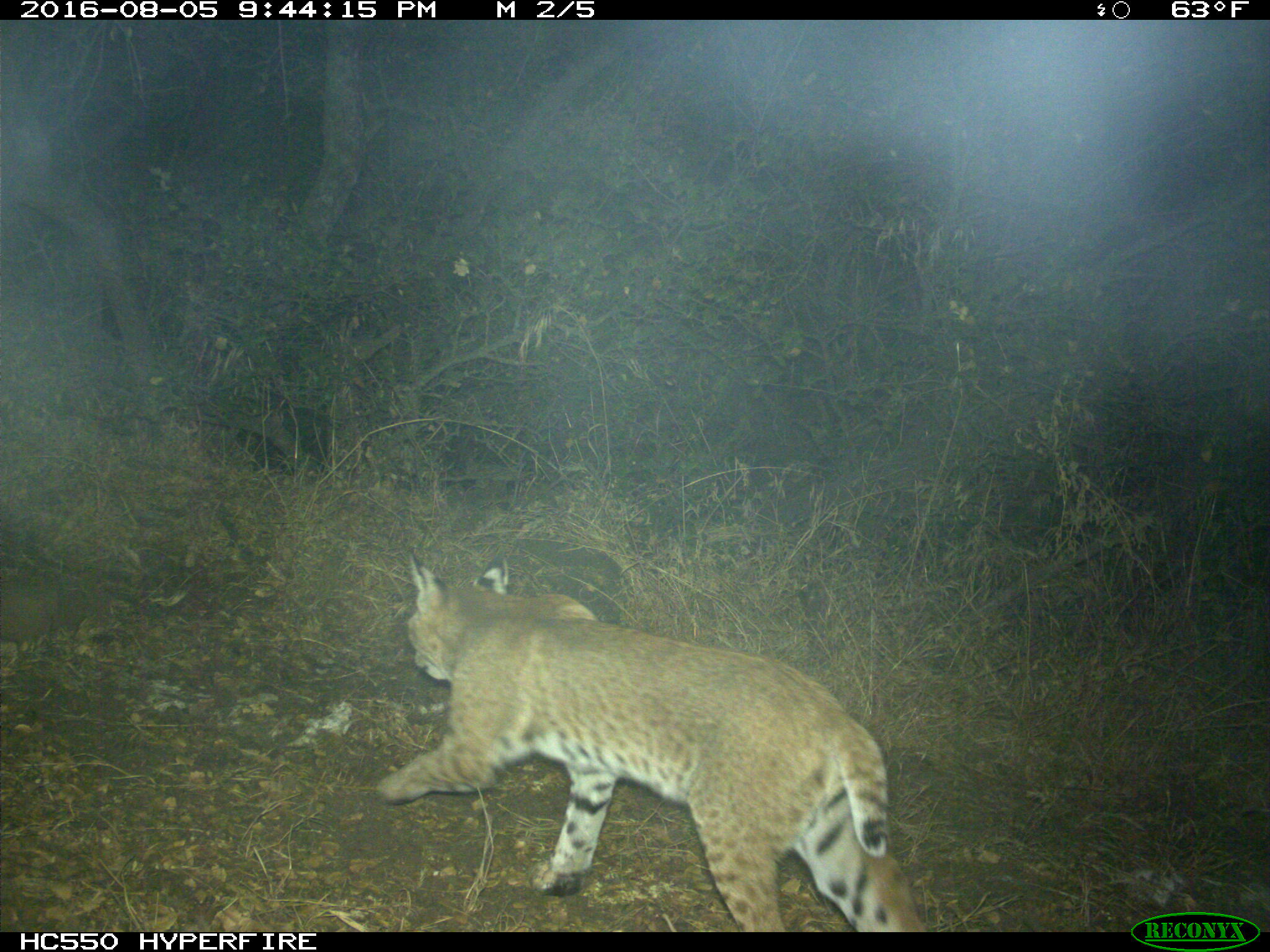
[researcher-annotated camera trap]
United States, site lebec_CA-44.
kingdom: Animalia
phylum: Chordata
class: Mammalia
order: Carnivora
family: Felidae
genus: Lynx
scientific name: Lynx rufus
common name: bobcat